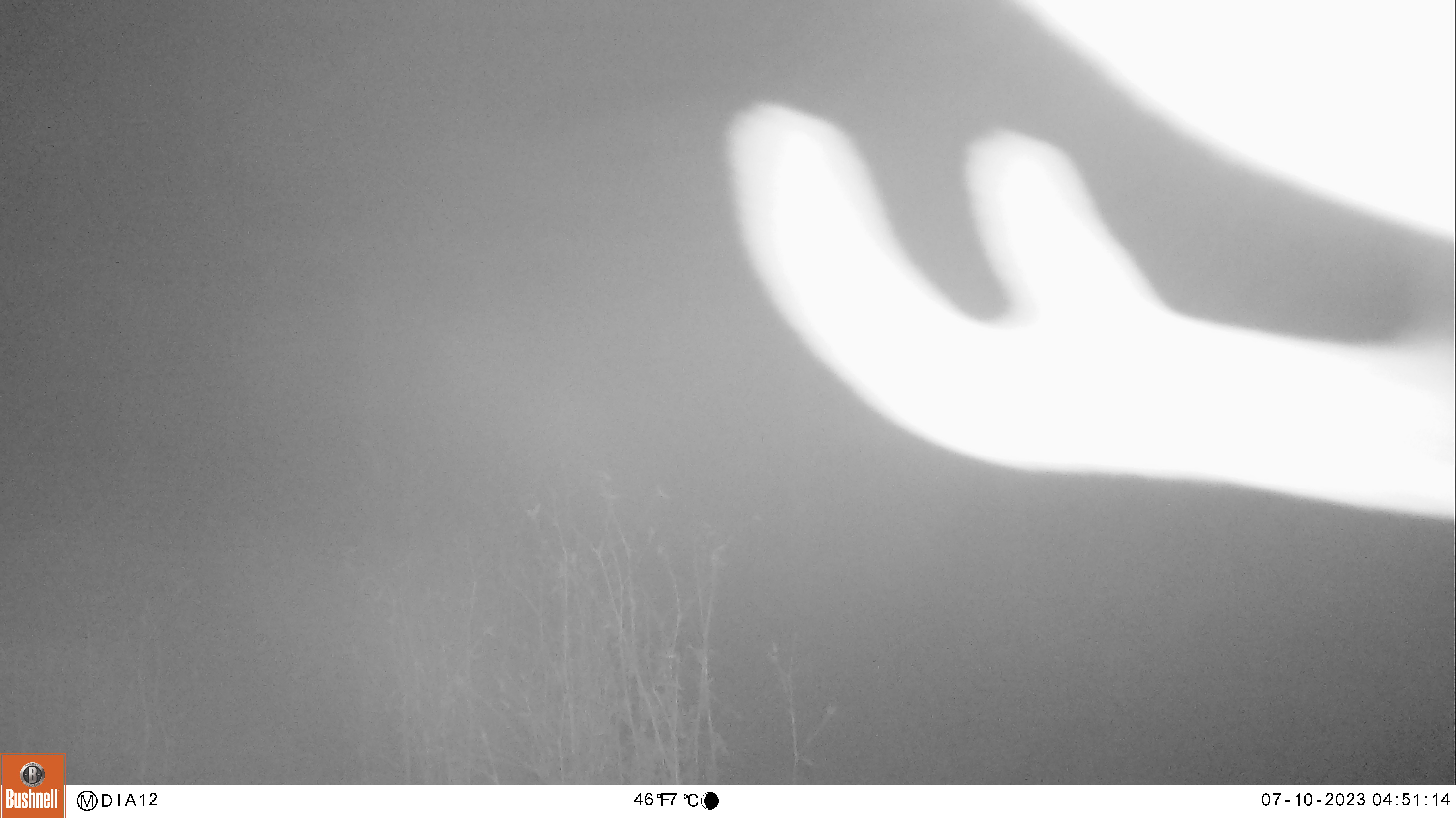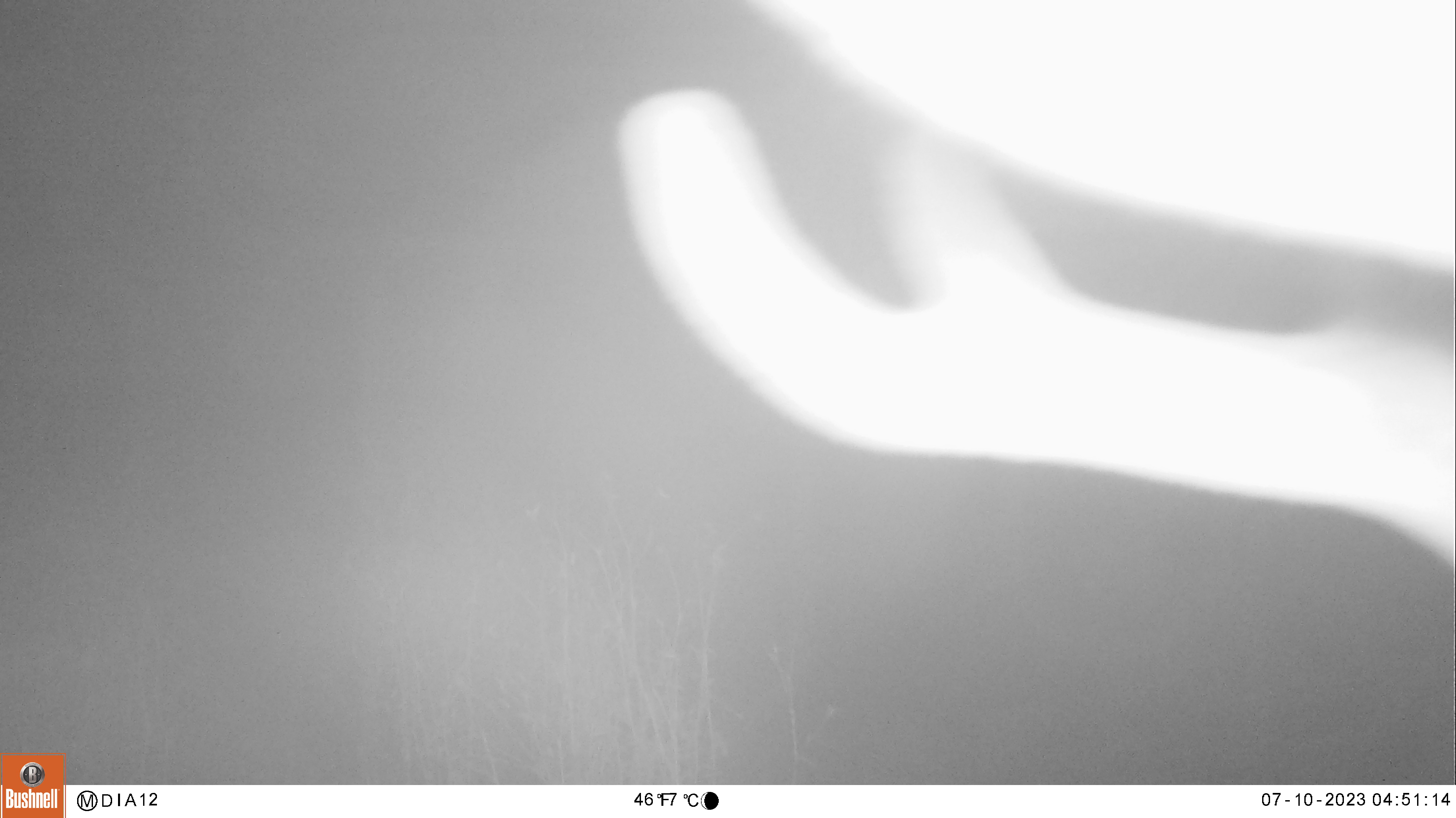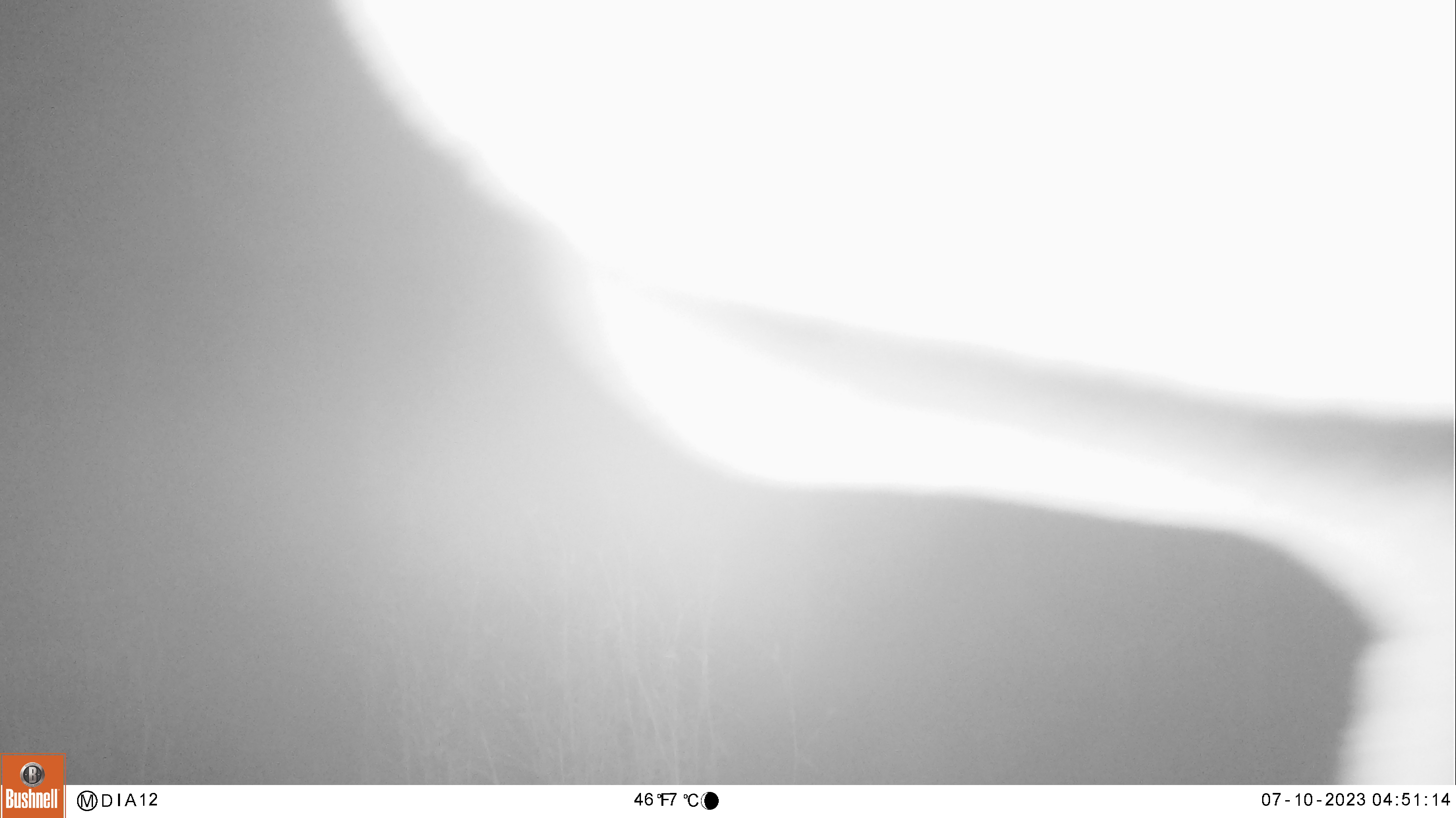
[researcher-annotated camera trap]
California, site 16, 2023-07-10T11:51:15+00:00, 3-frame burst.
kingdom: Animalia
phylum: Chordata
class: Mammalia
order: Artiodactyla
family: Cervidae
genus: Odocoileus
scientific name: Odocoileus hemionus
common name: mule deer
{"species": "mule deer (Odocoileus hemionus)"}